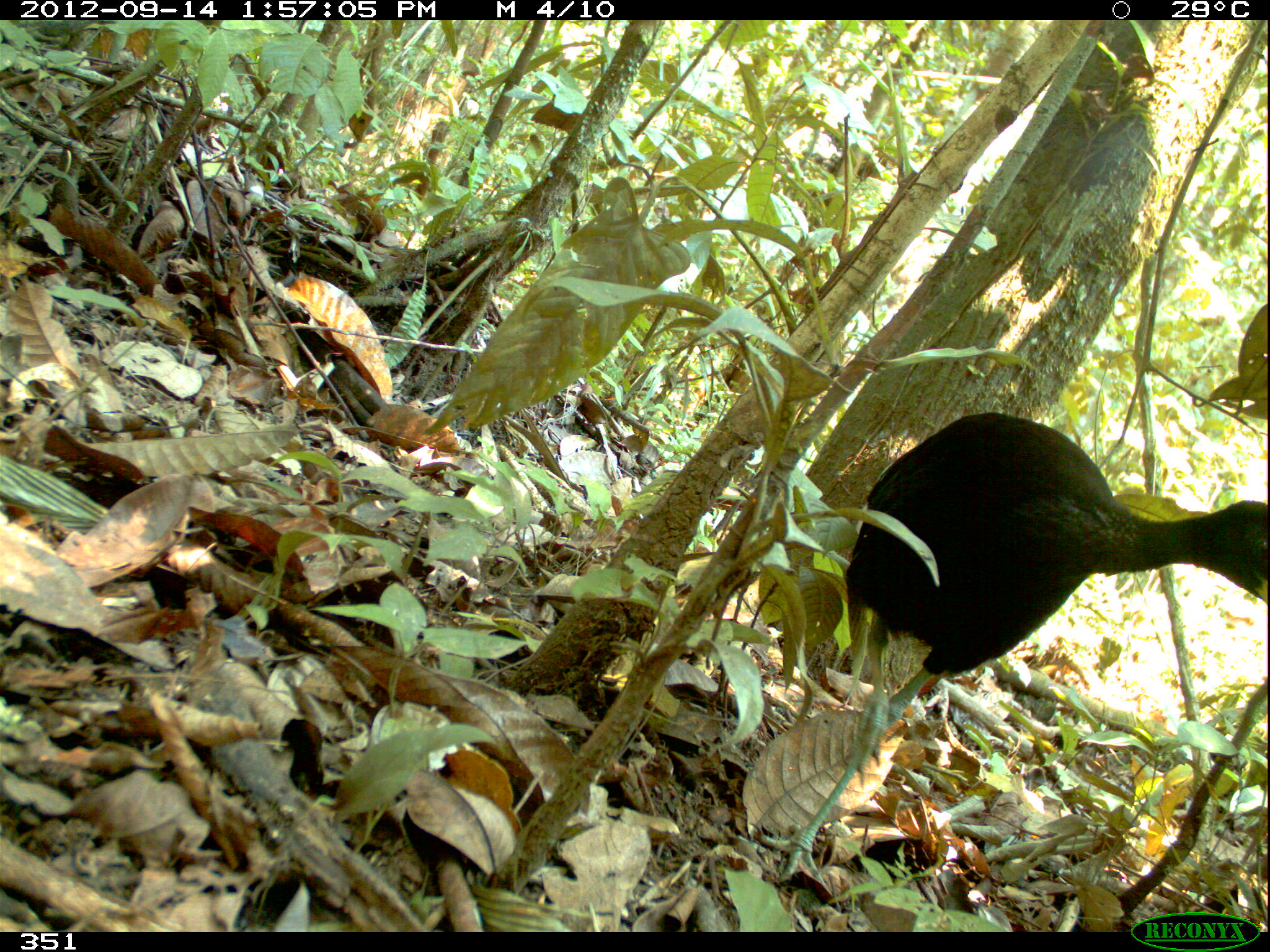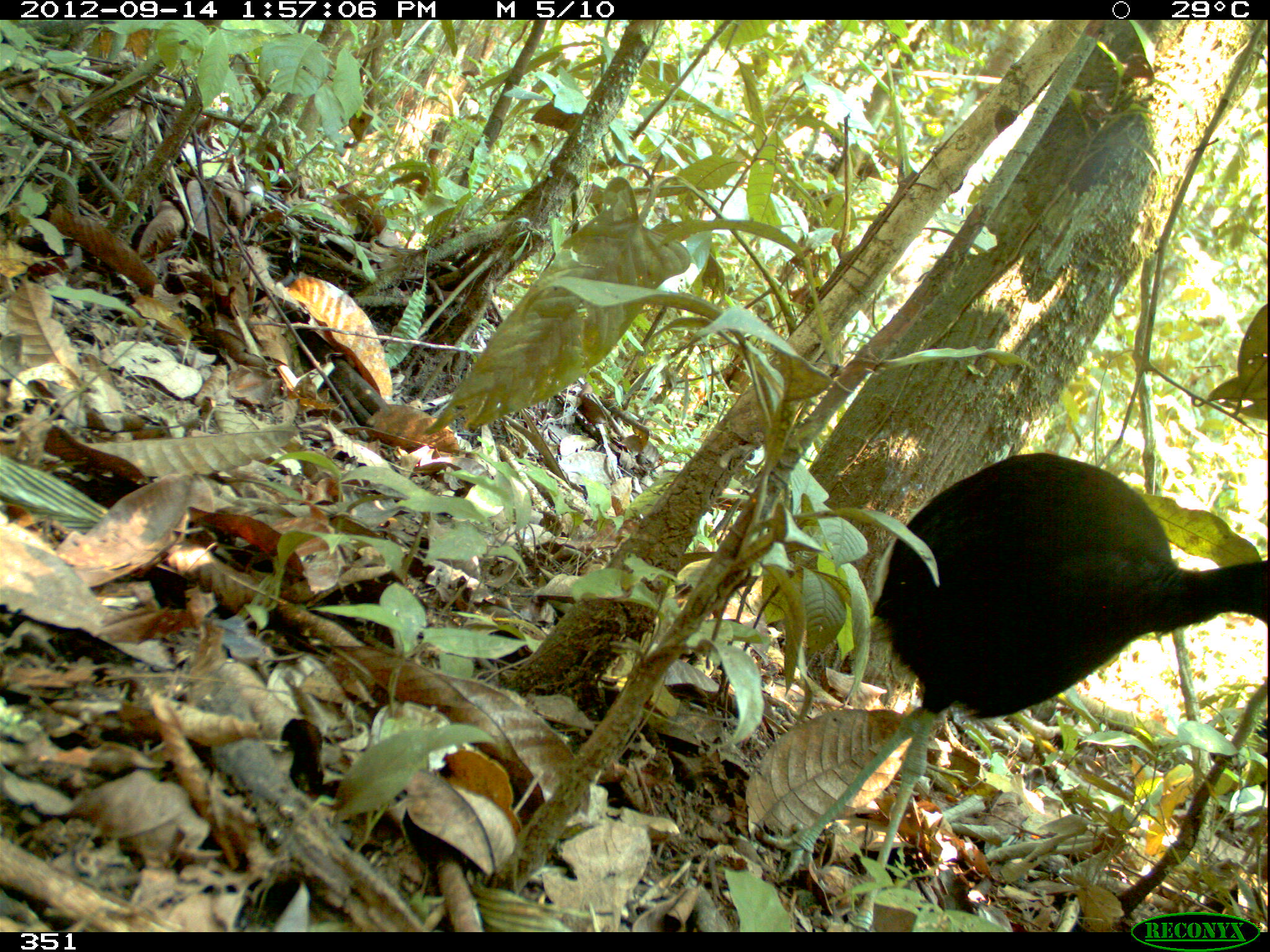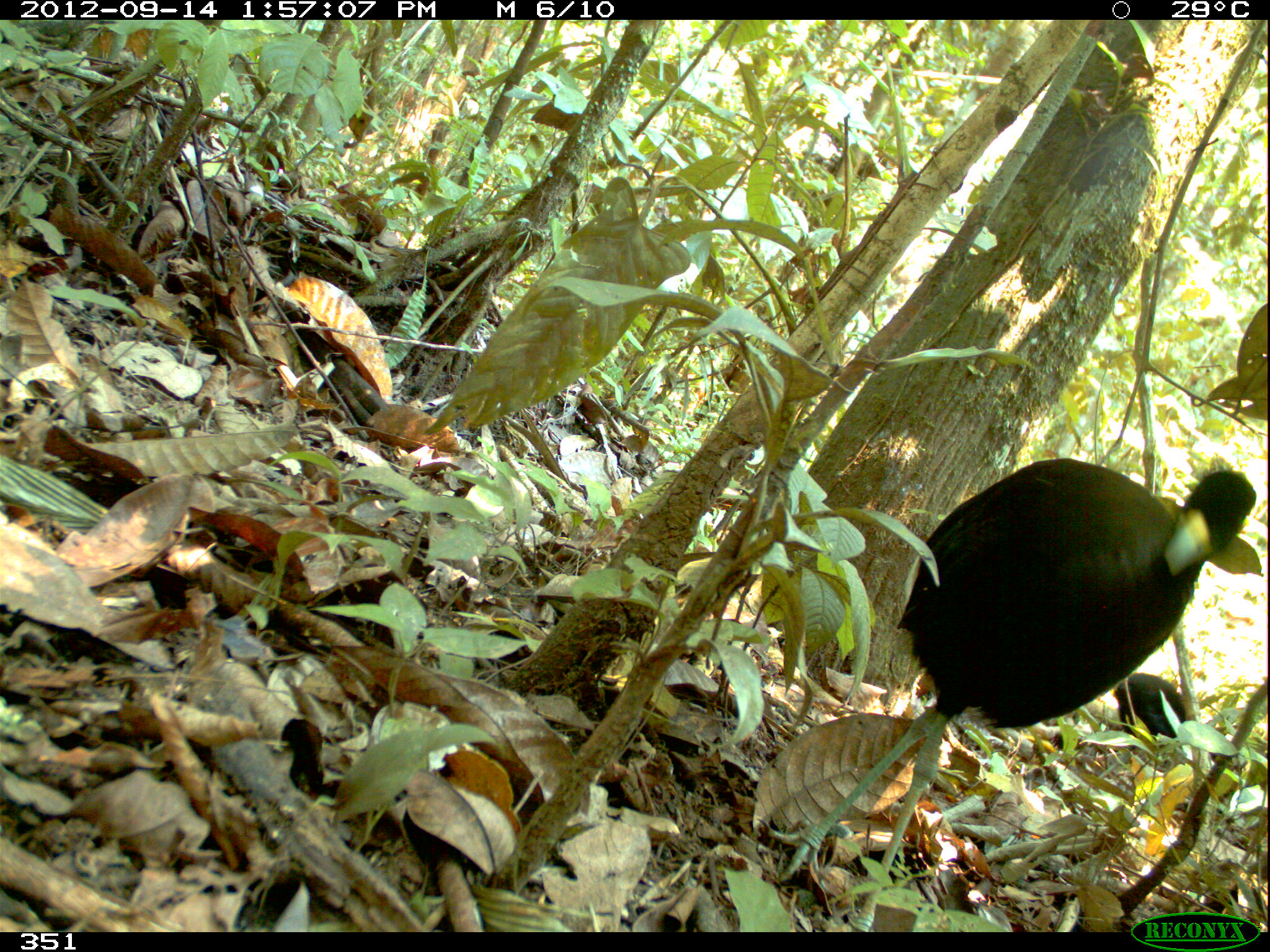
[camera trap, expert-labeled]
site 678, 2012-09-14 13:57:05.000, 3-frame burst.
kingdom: Animalia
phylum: Chordata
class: Aves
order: Gruiformes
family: Psophiidae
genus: Psophia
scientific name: Psophia leucoptera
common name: pale-winged trumpeter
Psophia leucoptera (pale-winged trumpeter).